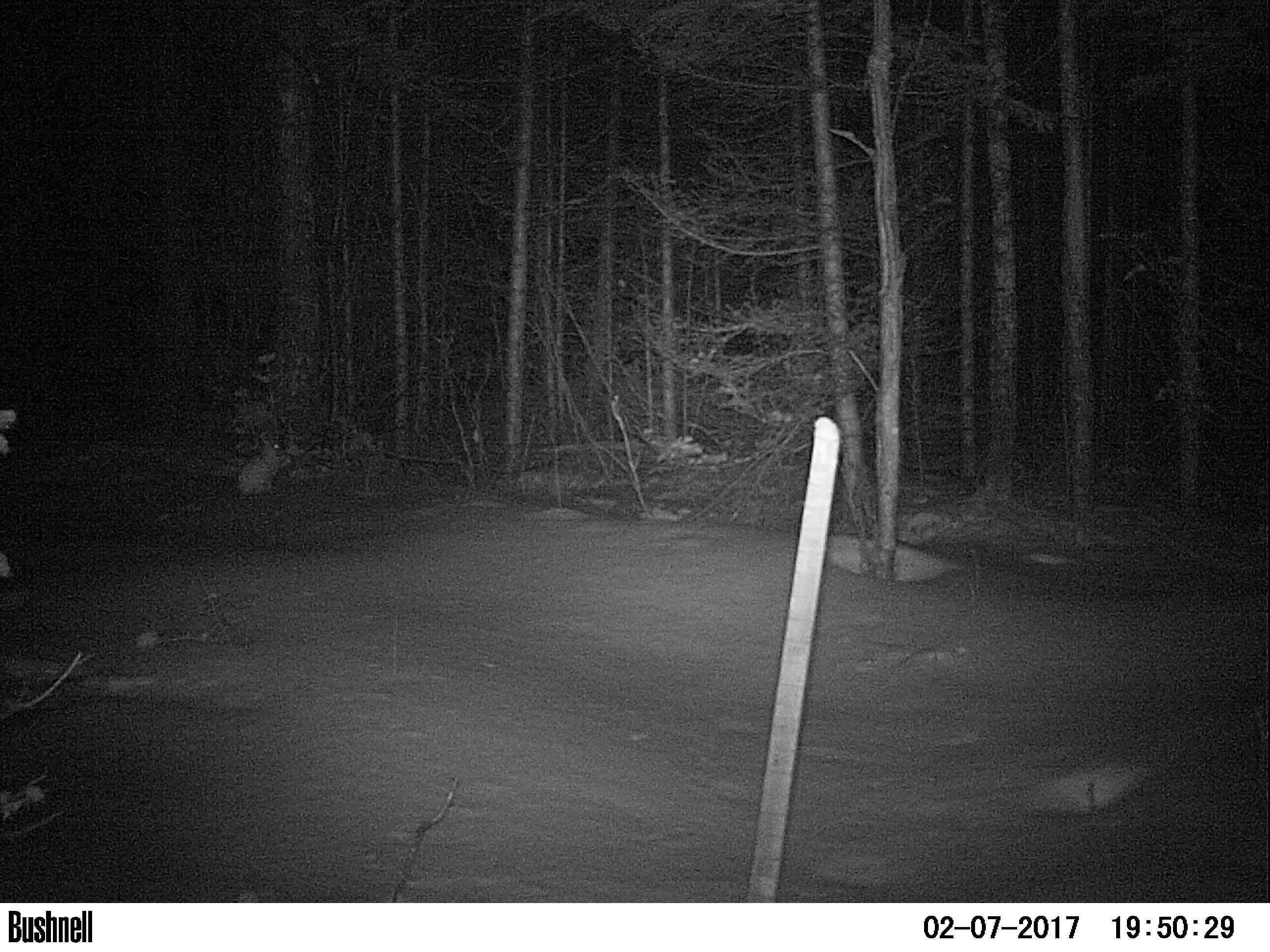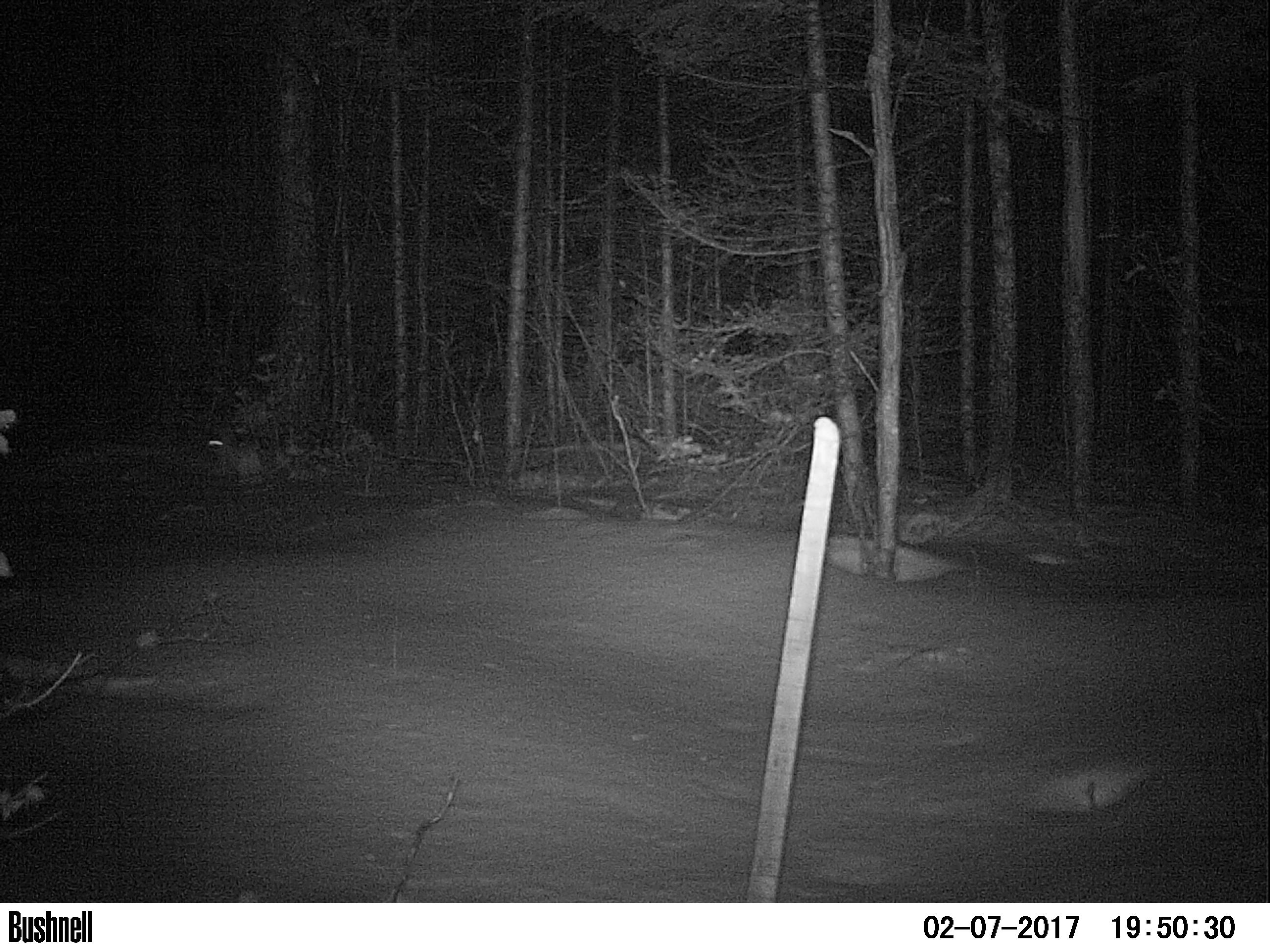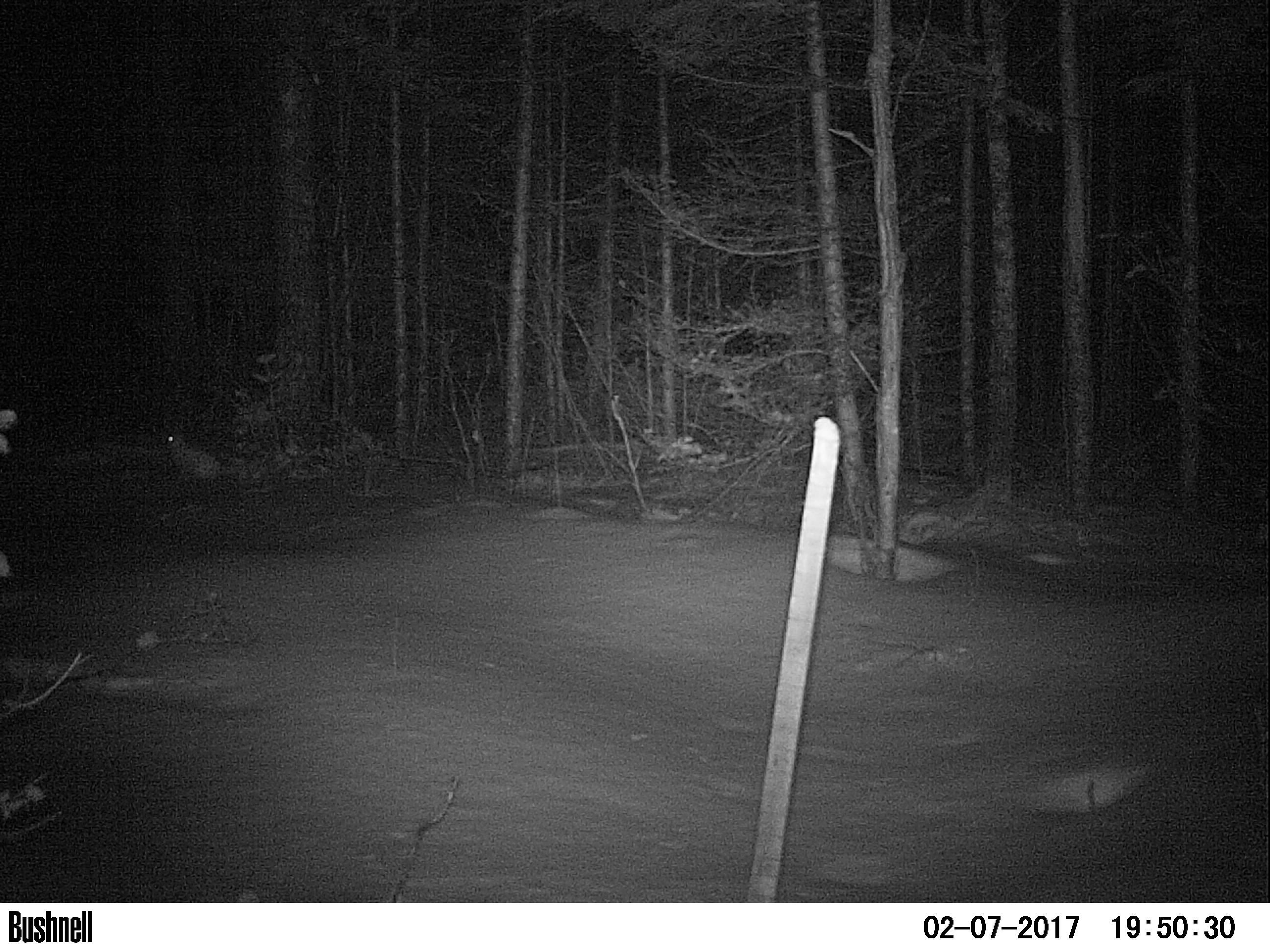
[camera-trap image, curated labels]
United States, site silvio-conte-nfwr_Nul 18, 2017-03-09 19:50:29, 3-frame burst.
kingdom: Animalia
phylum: Chordata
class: Mammalia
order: Lagomorpha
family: Leporidae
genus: Lepus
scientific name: Lepus americanus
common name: snowshoe hare